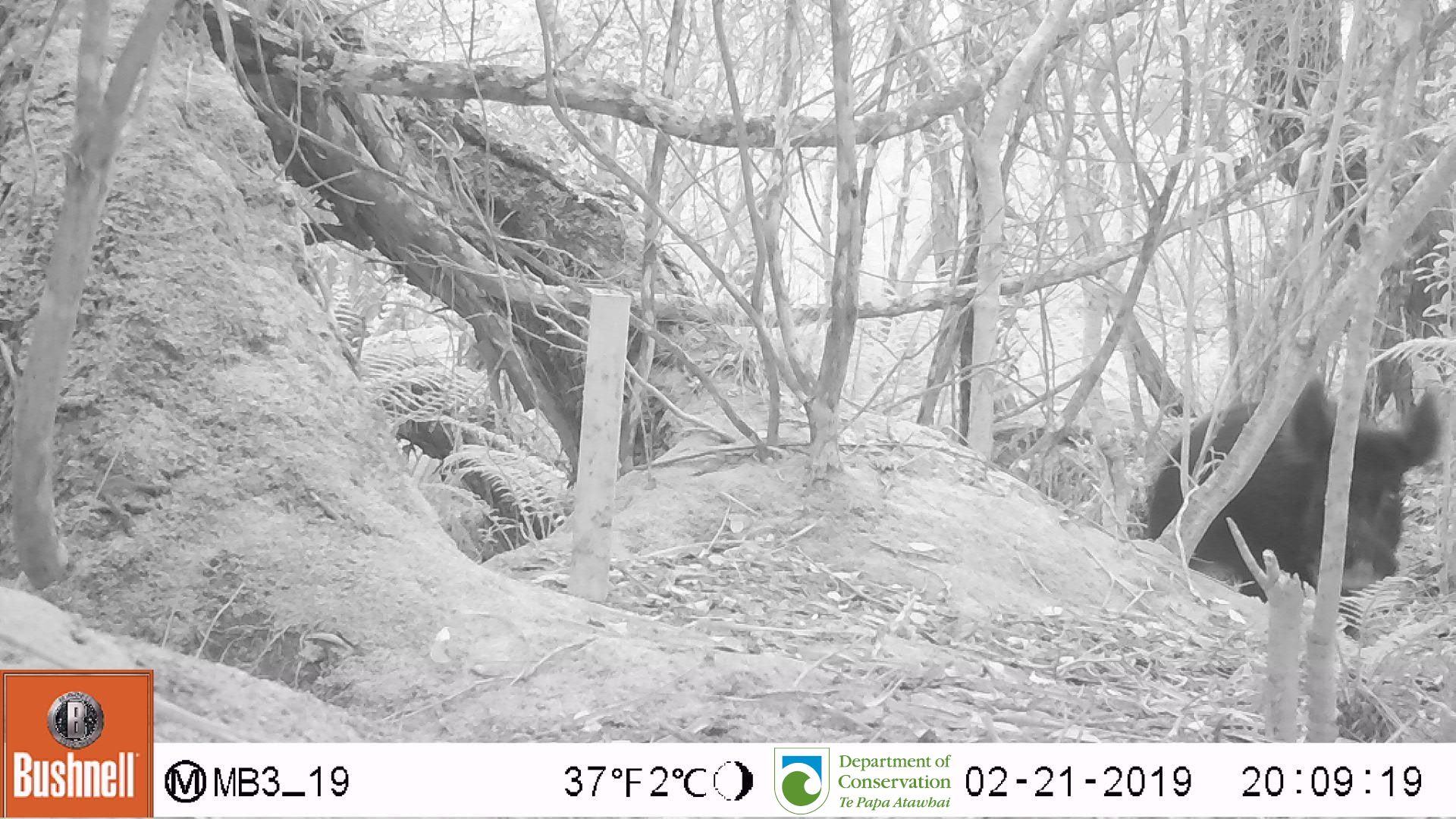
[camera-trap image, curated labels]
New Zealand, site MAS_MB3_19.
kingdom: Animalia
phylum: Chordata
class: Mammalia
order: Artiodactyla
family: Suidae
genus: Sus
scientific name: Sus scrofa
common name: pig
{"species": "pig (Sus scrofa)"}